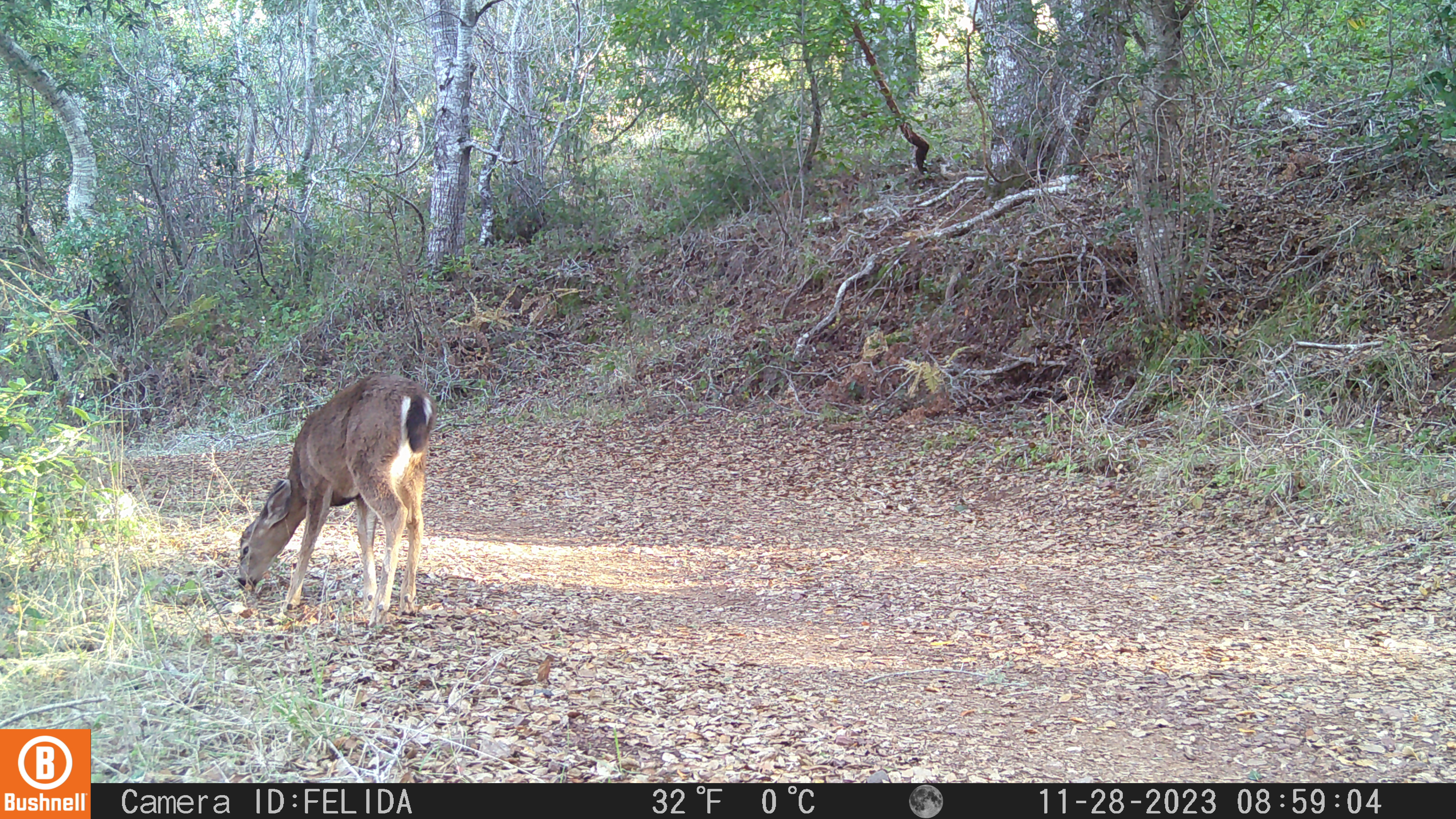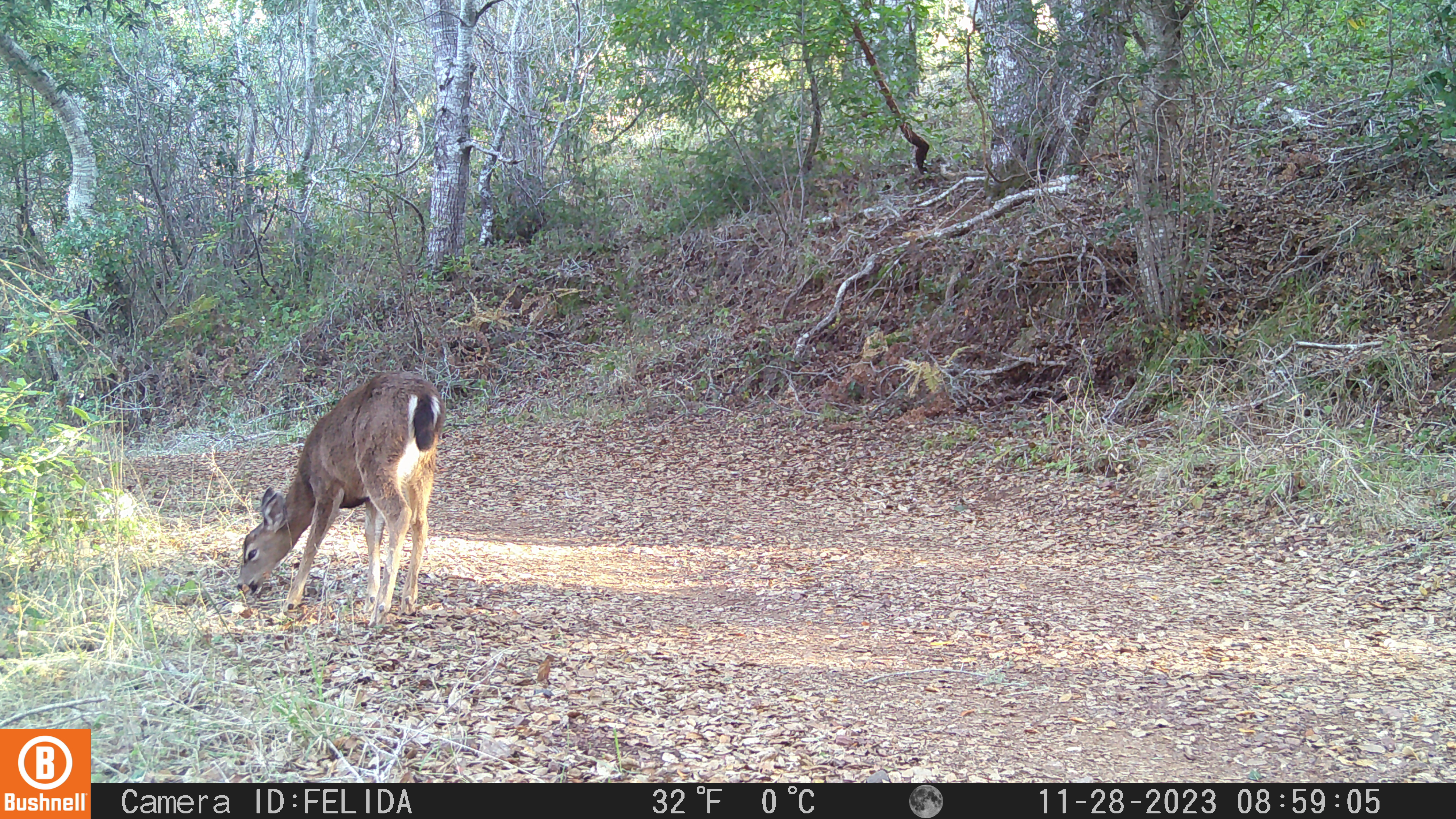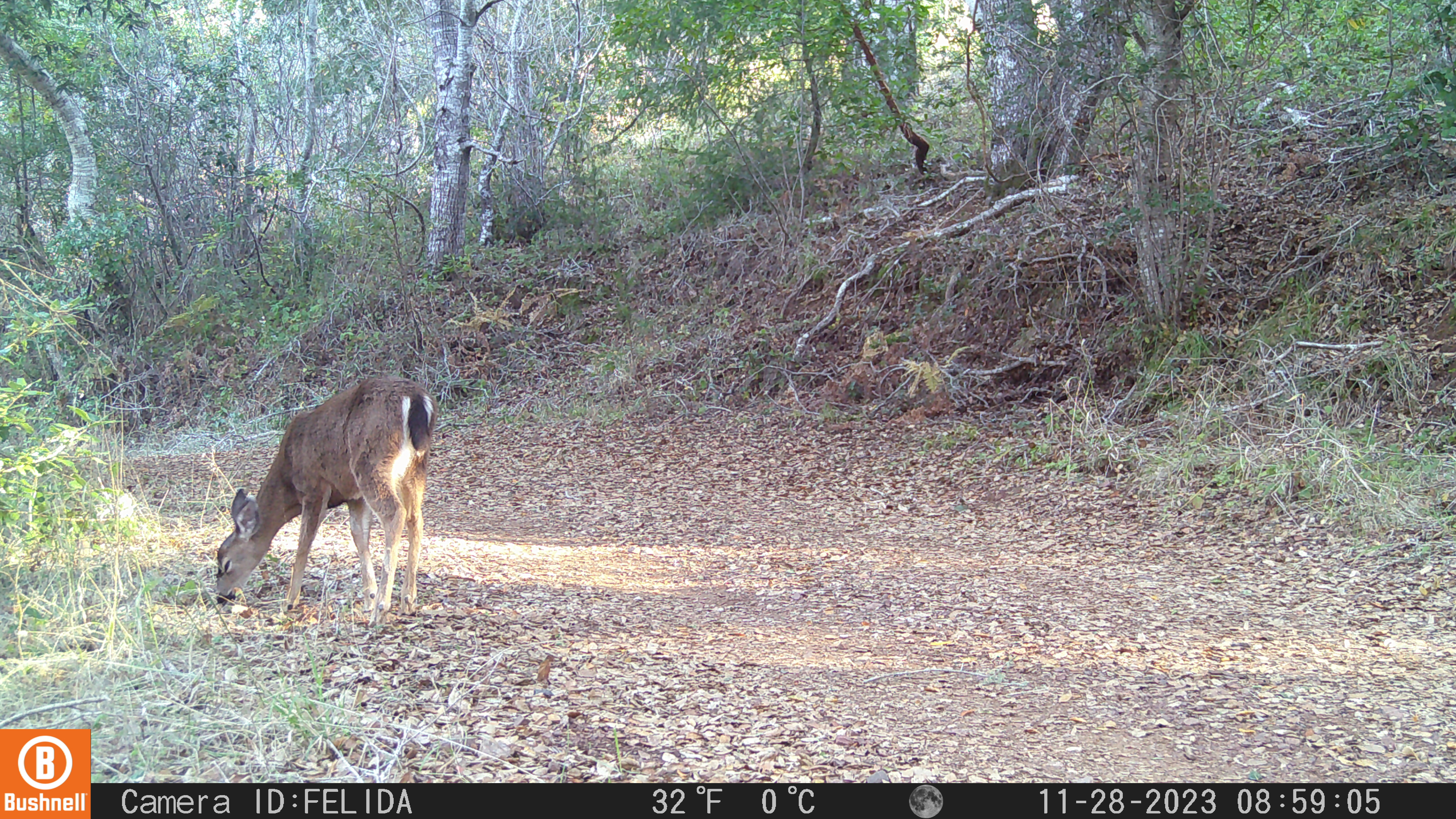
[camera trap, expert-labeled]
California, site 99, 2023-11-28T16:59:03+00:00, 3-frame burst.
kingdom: Animalia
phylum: Chordata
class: Mammalia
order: Artiodactyla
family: Cervidae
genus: Odocoileus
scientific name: Odocoileus hemionus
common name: mule deer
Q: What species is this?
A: Mule deer (Odocoileus hemionus).